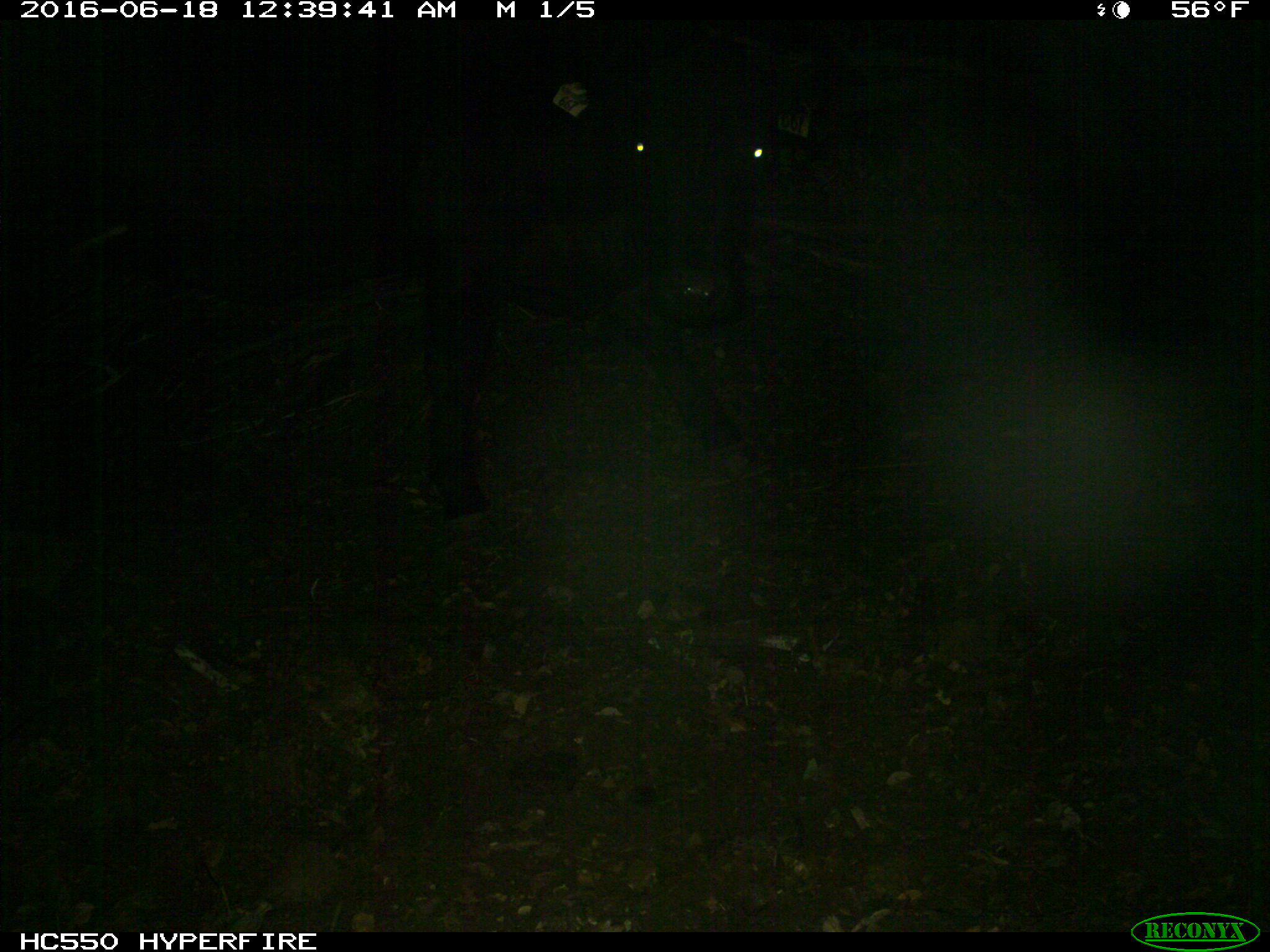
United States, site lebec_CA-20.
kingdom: Animalia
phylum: Chordata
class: Mammalia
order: Artiodactyla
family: Bovidae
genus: Bos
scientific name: Bos taurus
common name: domestic cow